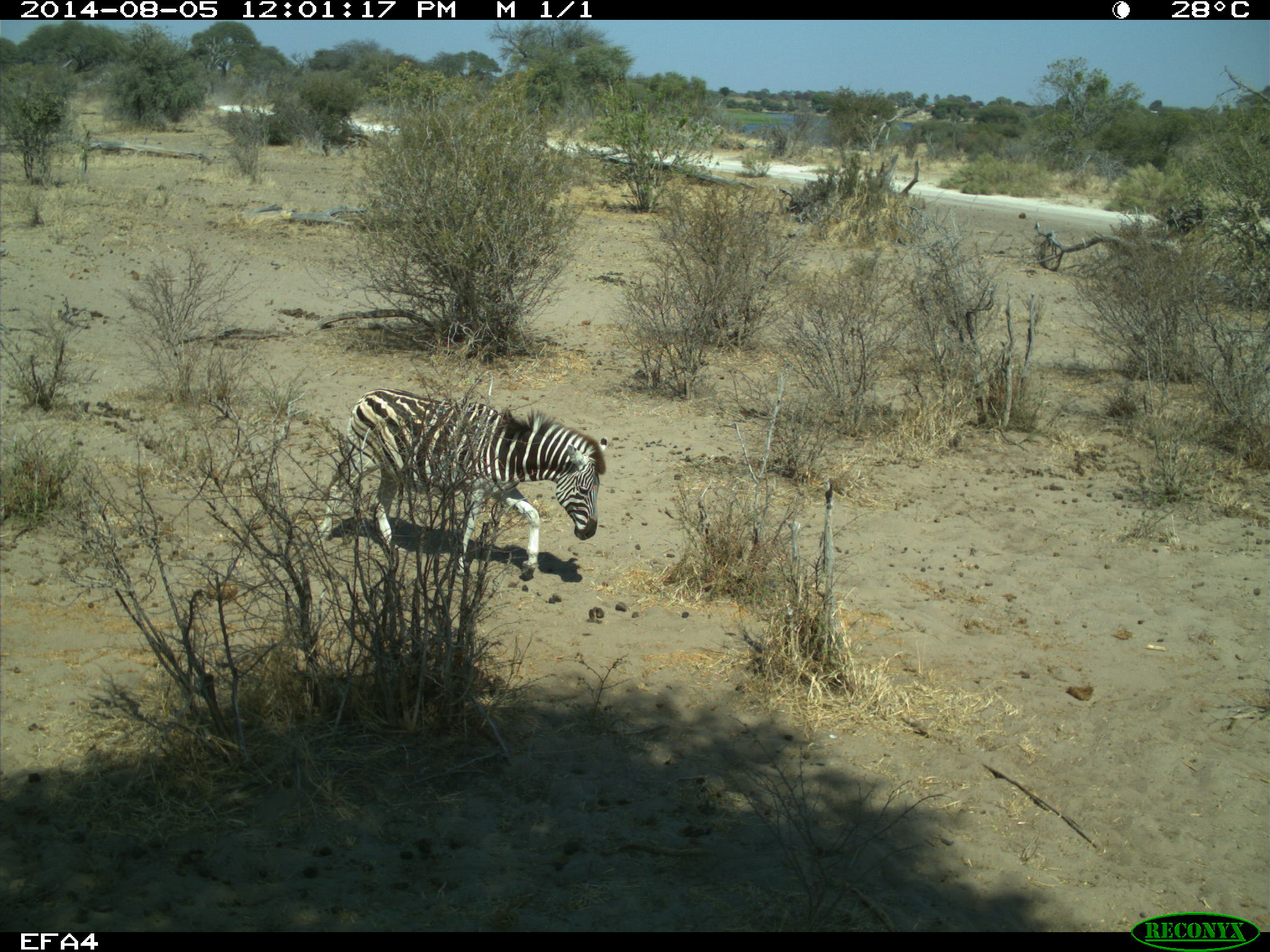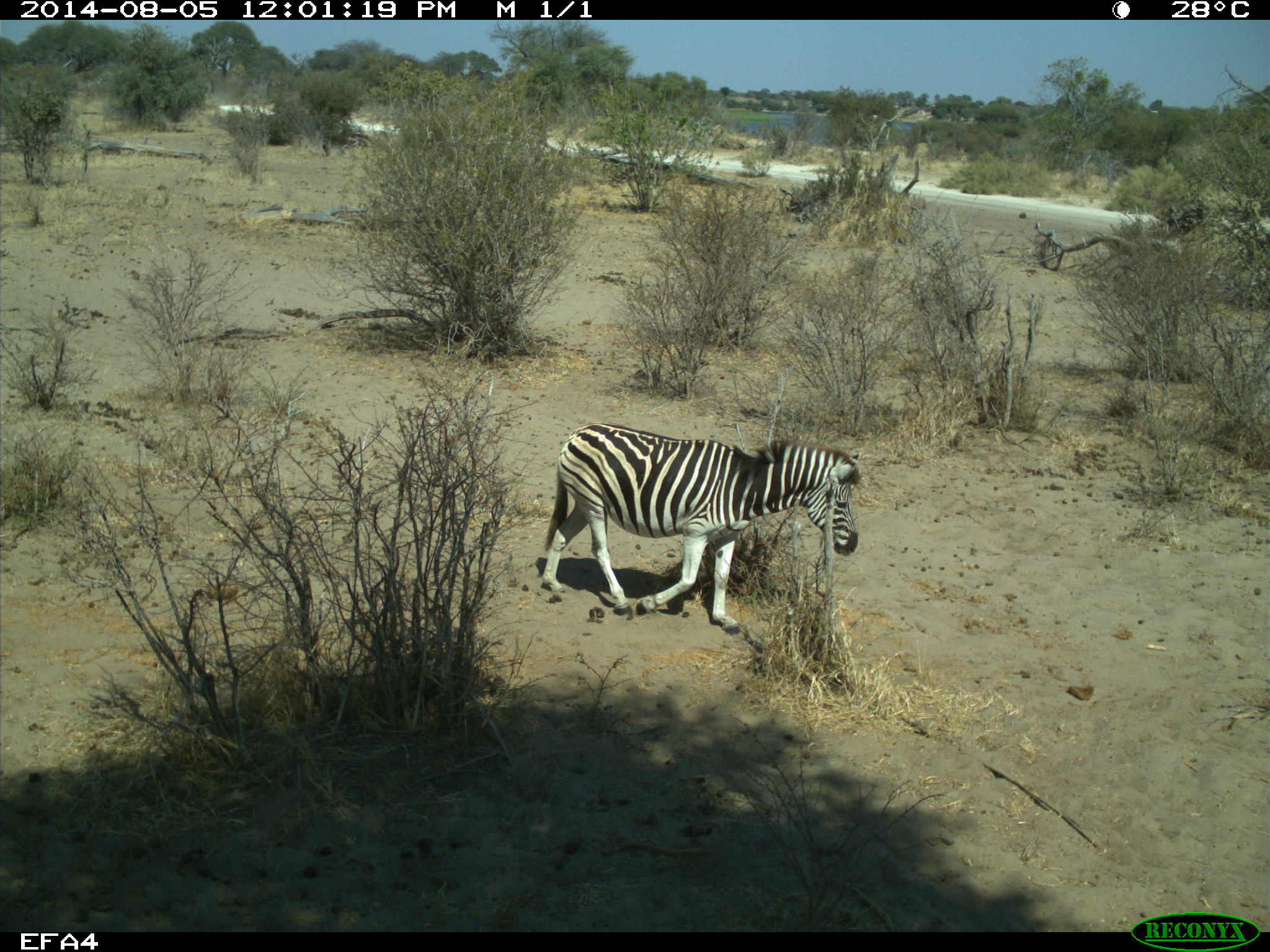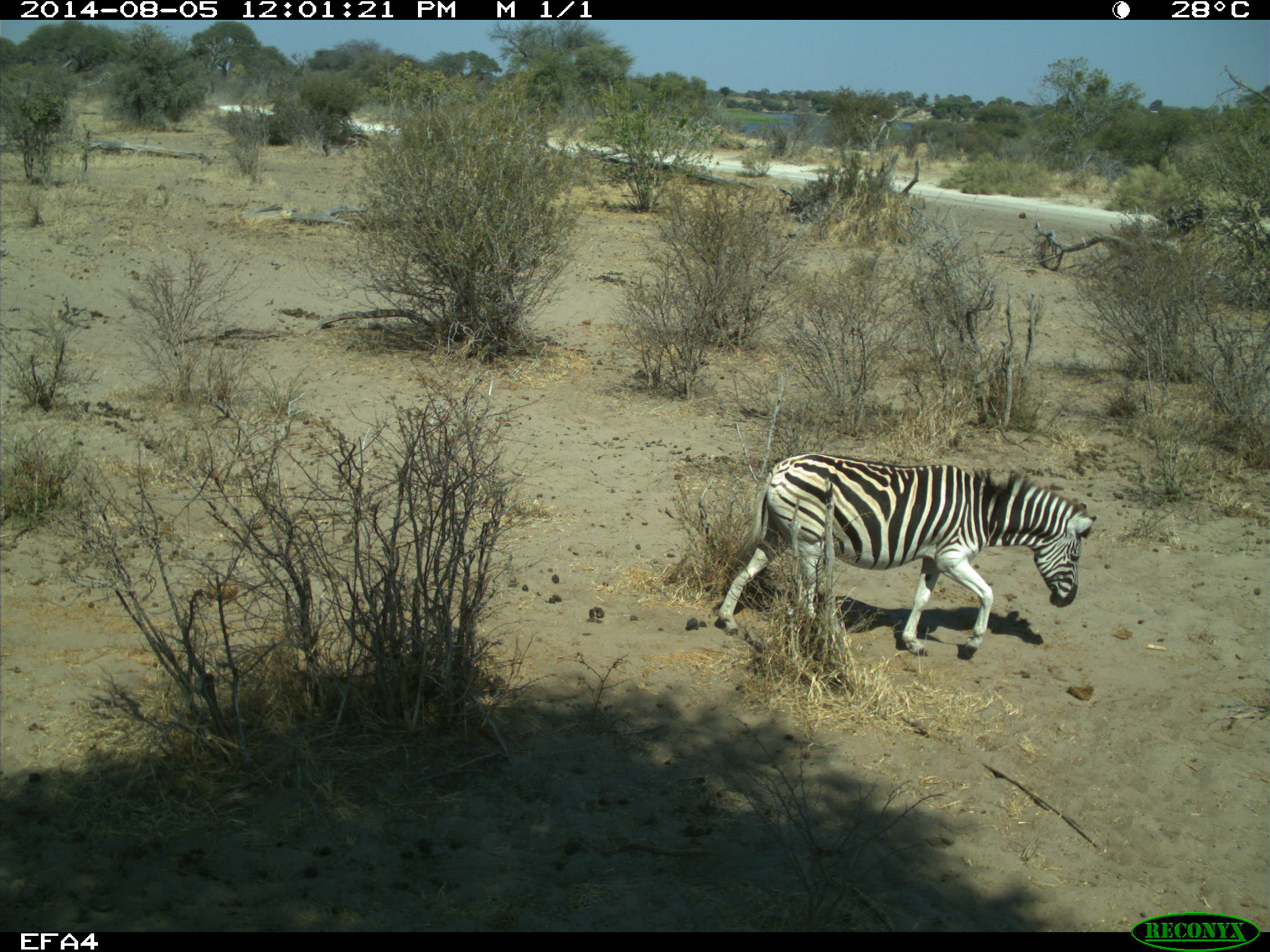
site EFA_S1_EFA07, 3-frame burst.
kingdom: Animalia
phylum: Chordata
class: Mammalia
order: Perissodactyla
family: Equidae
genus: Equus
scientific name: Equus quagga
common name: plains zebra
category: zebraplains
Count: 1.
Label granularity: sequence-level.